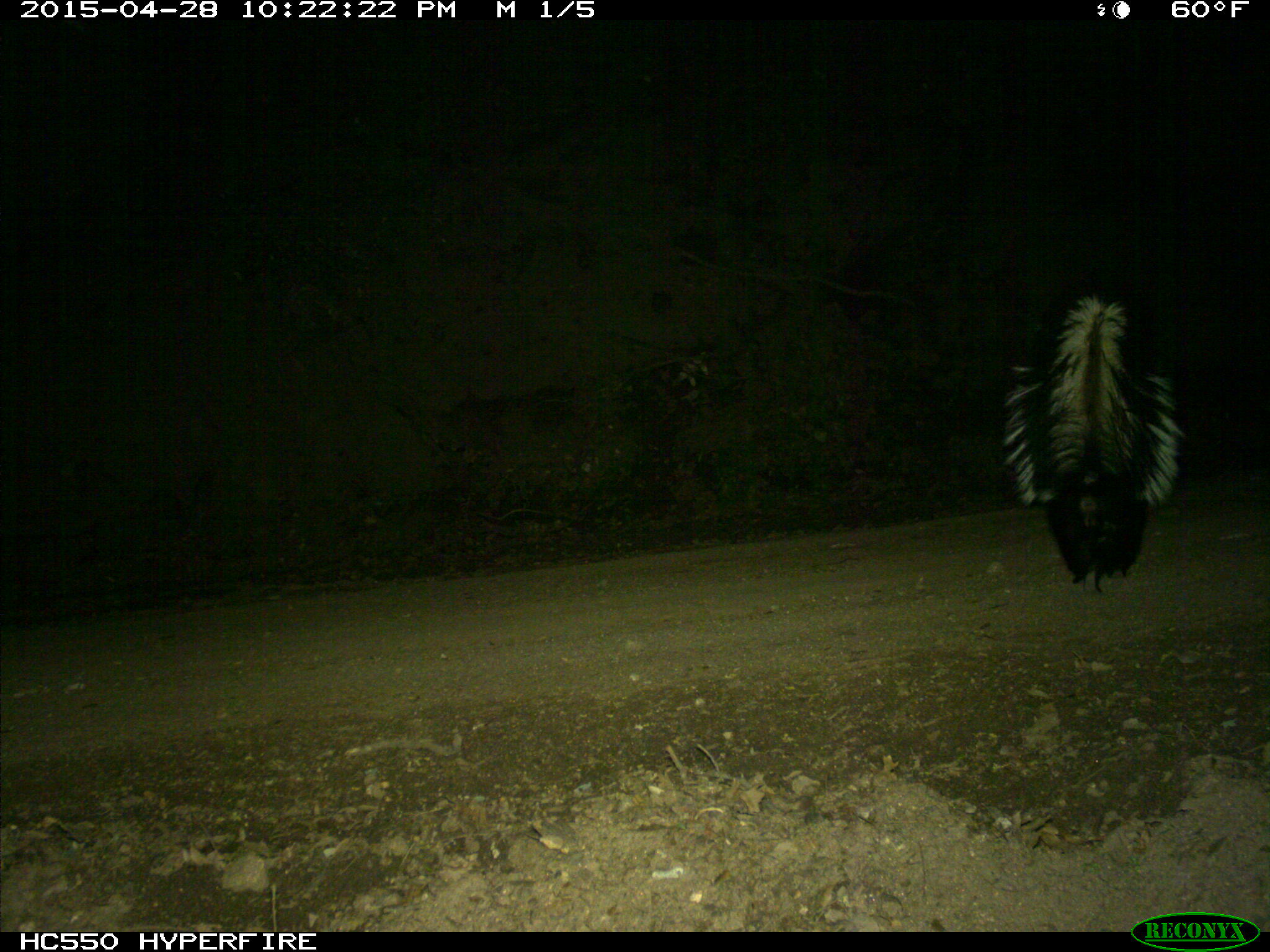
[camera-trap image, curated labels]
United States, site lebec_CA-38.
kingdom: Animalia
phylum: Chordata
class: Mammalia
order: Carnivora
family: Mephitidae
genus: Mephitis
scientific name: Mephitis mephitis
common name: striped skunk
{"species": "Mephitis mephitis (striped skunk)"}